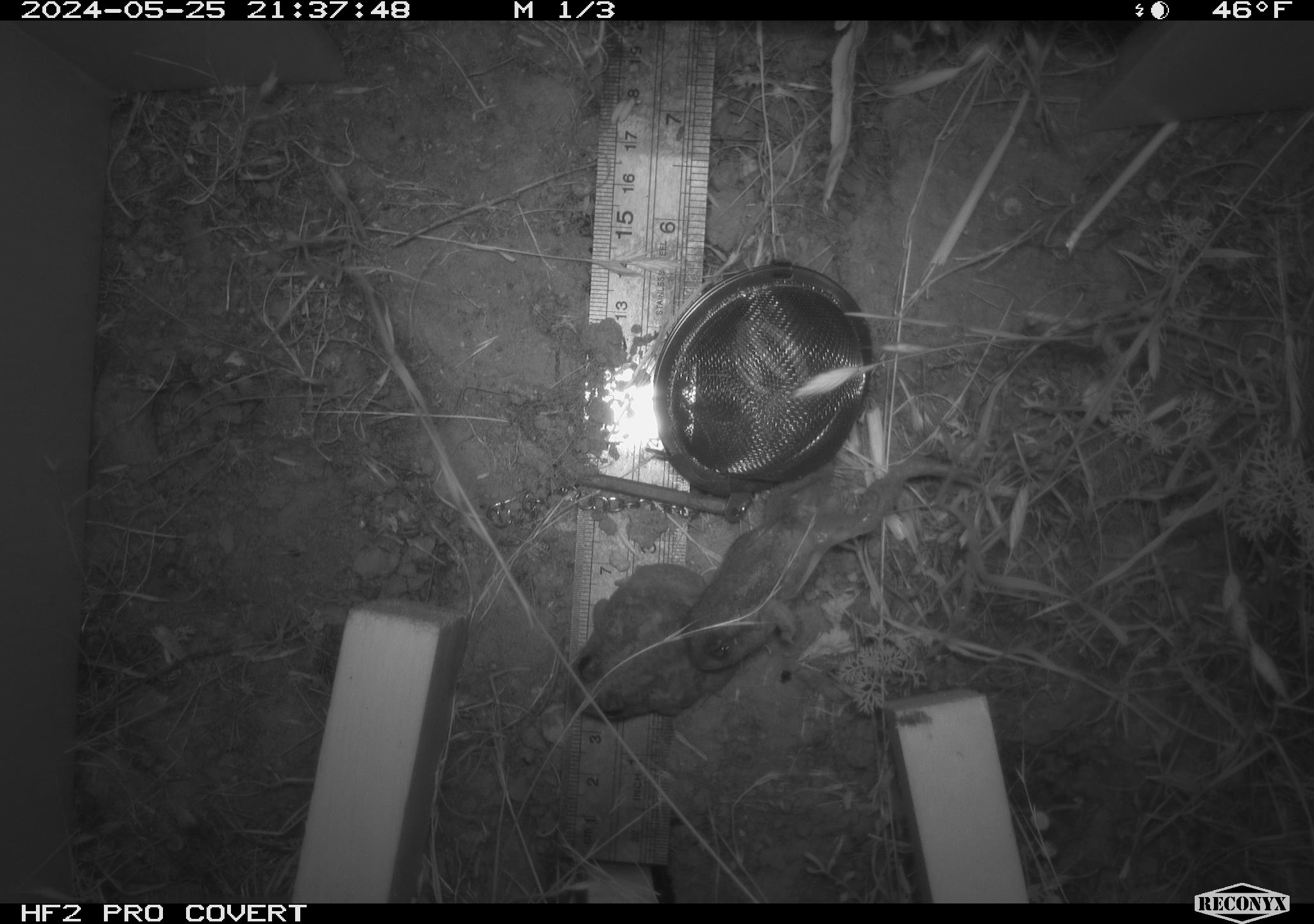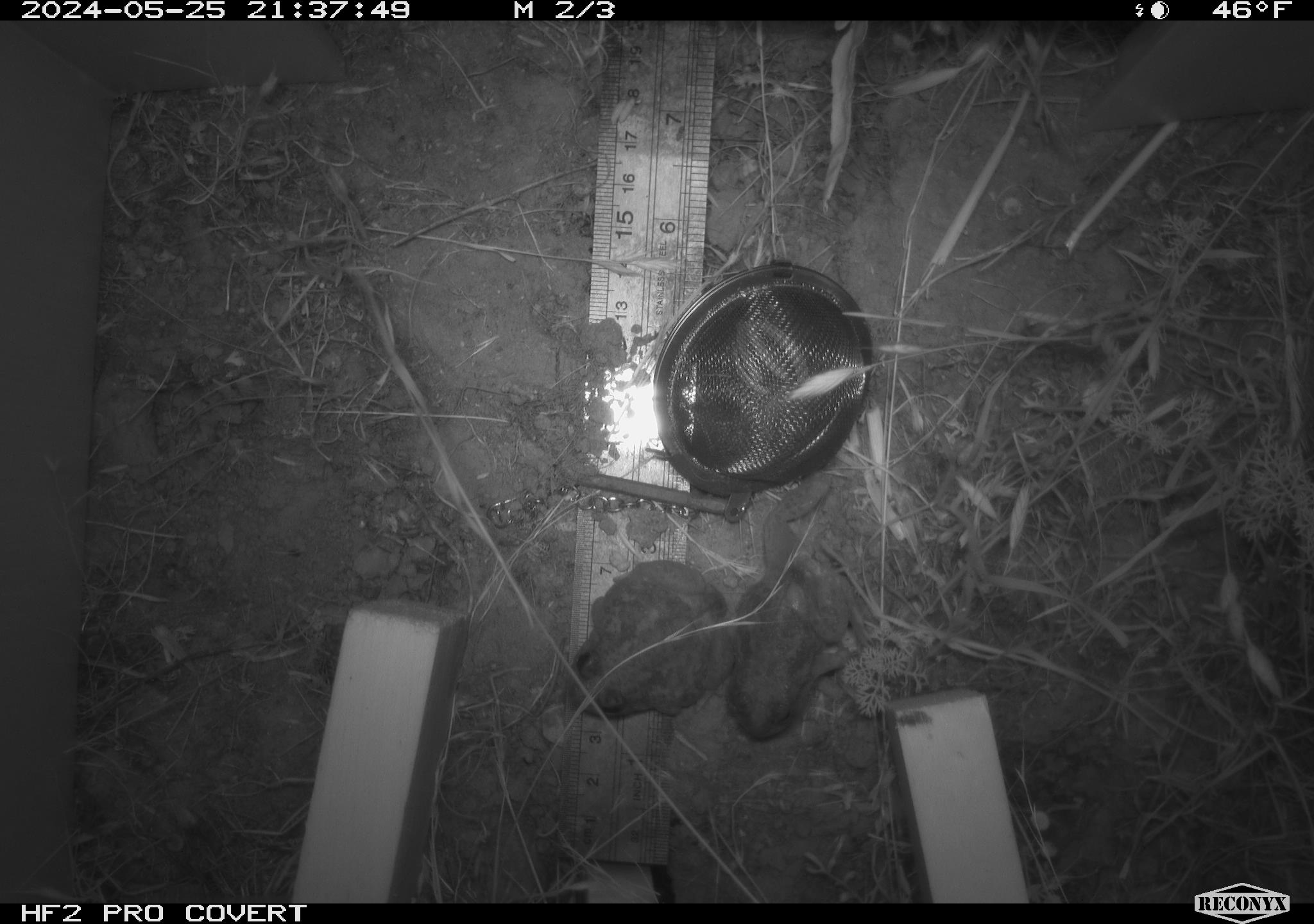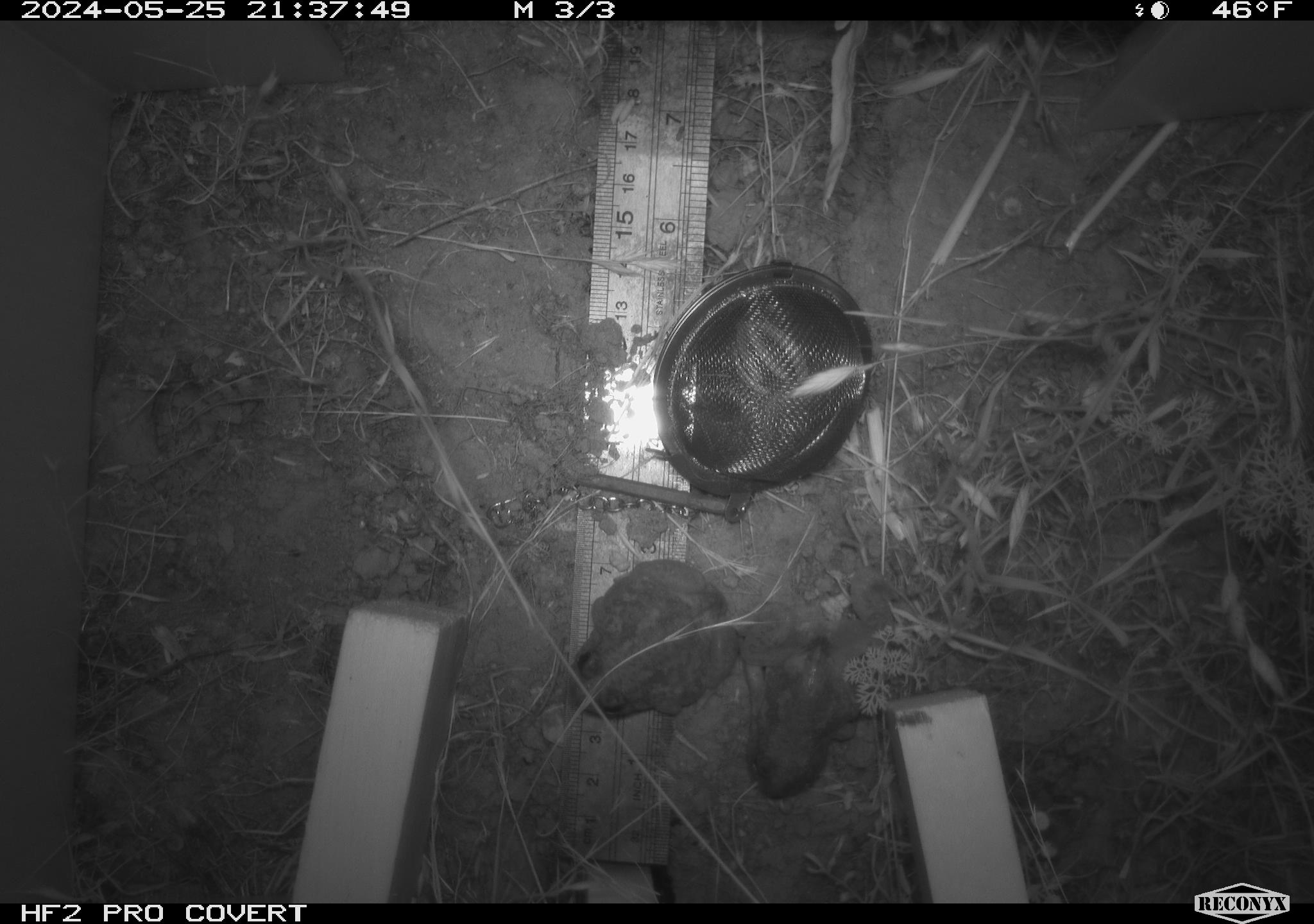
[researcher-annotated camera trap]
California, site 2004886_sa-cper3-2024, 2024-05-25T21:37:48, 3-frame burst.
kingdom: Animalia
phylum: Chordata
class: Amphibia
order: Anura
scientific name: Anura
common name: frogs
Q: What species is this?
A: Frogs (Anura).